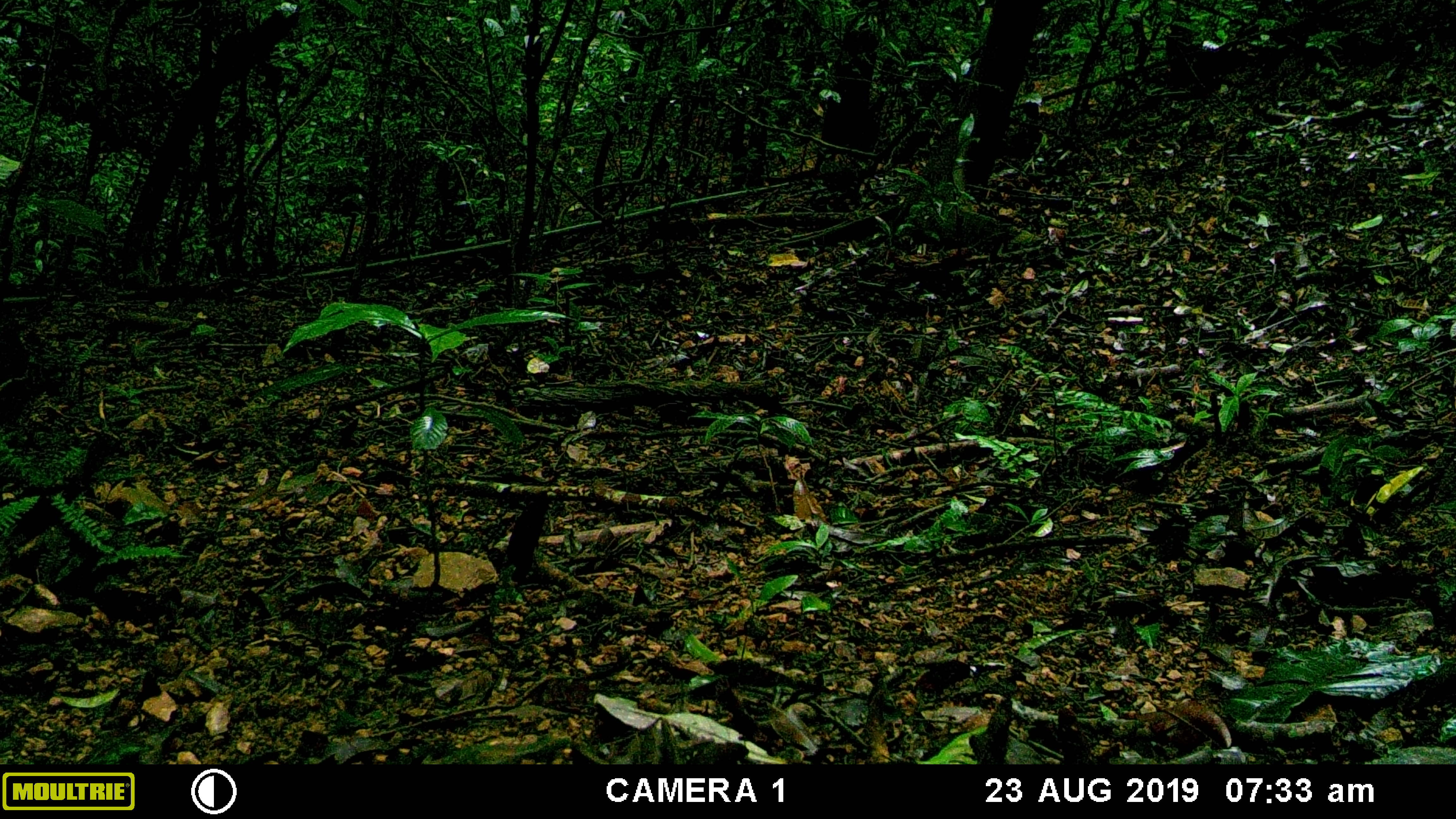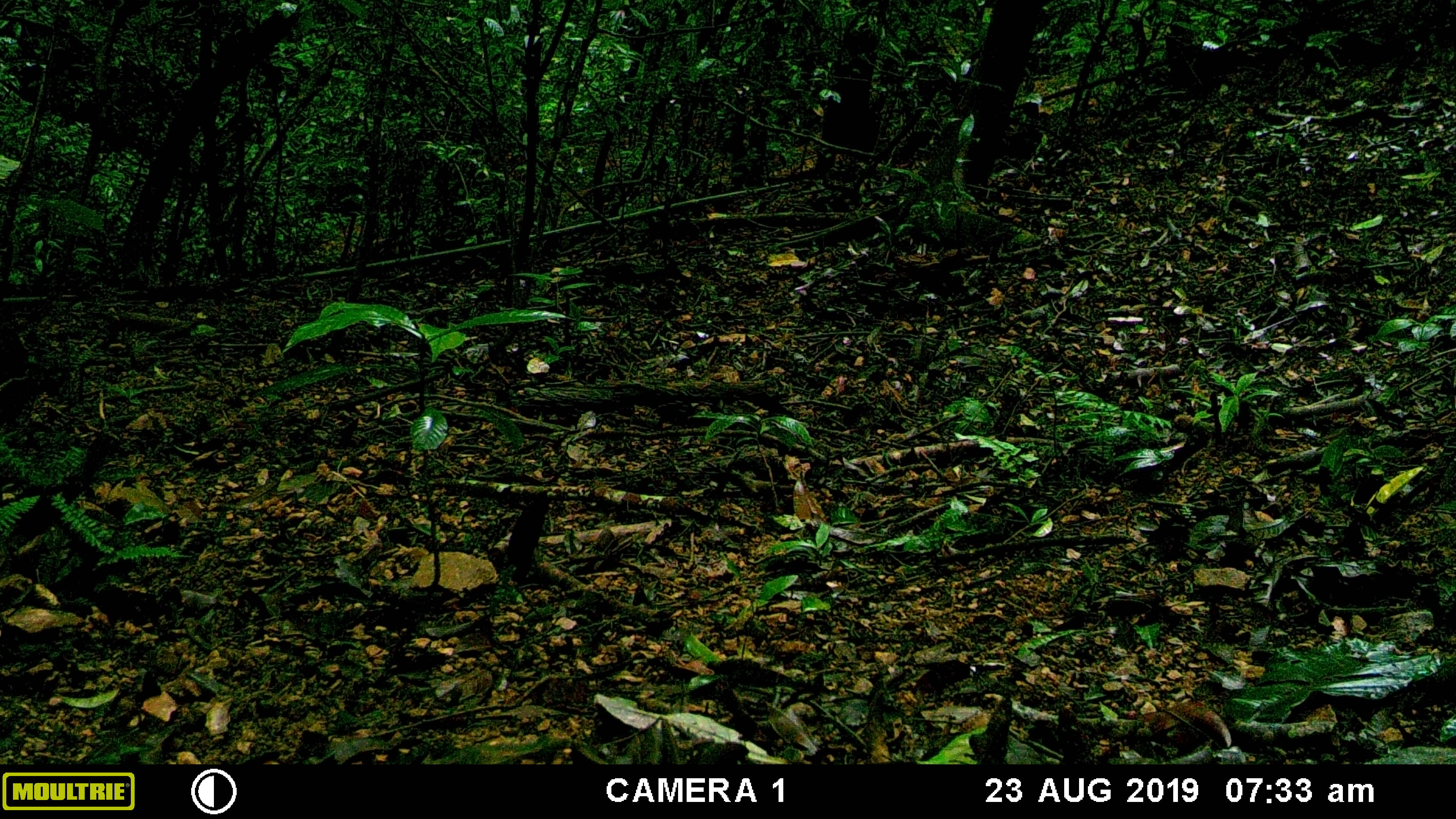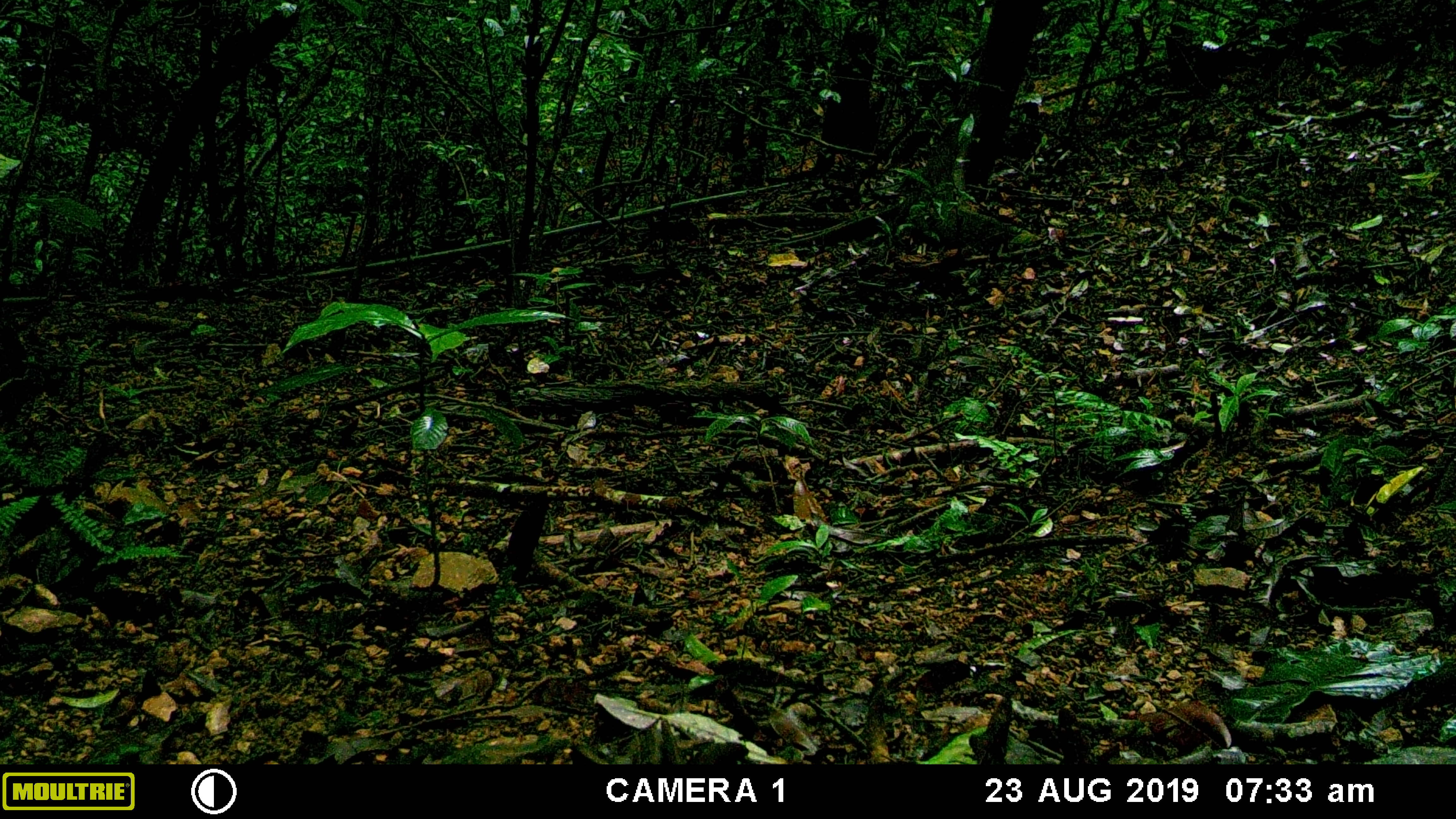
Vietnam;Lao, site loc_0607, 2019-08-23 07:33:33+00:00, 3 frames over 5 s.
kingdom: Animalia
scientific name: Animalia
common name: animal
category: unidentified animal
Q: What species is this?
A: Unidentified animal (animal) (Animalia).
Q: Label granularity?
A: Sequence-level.